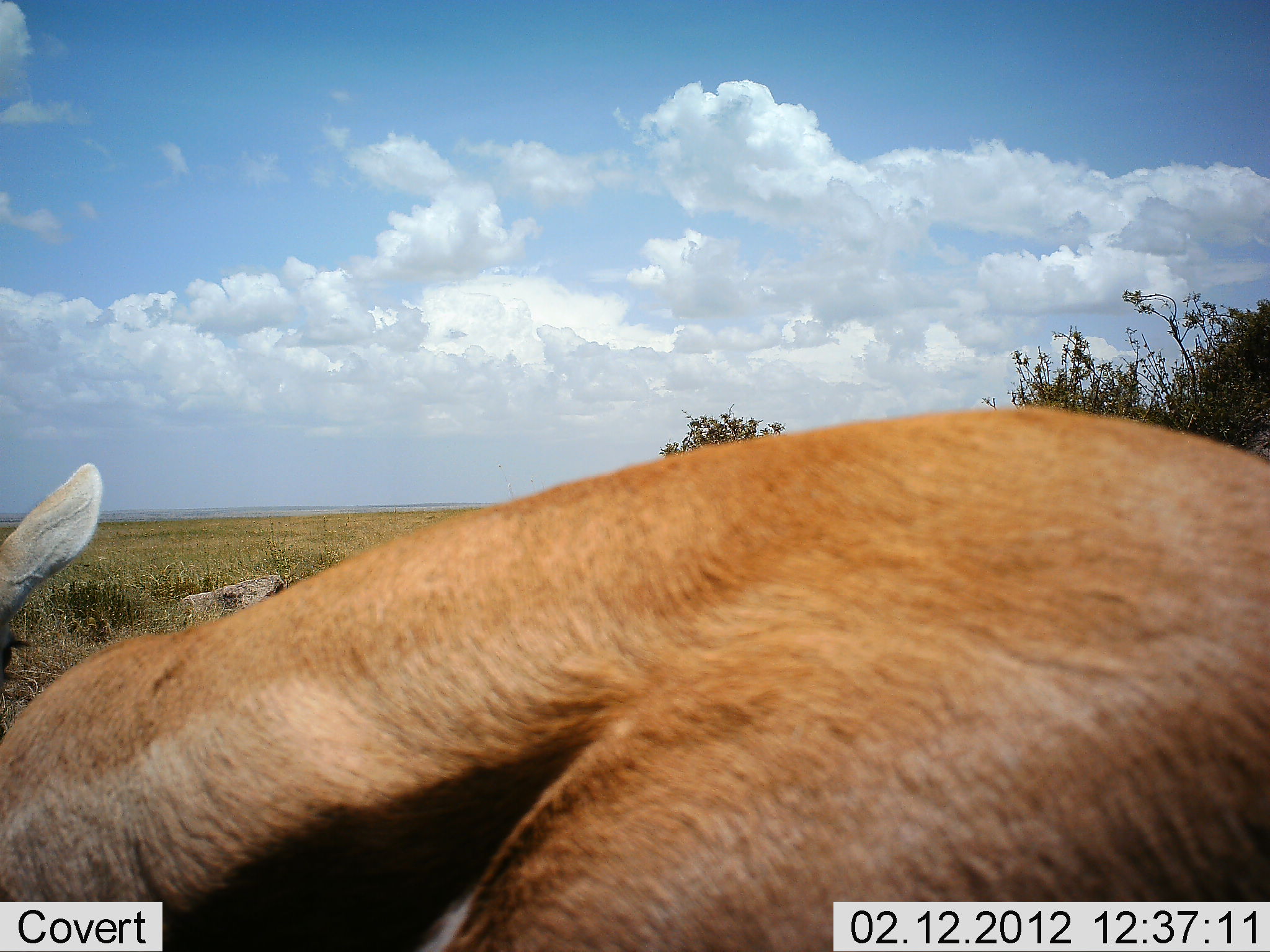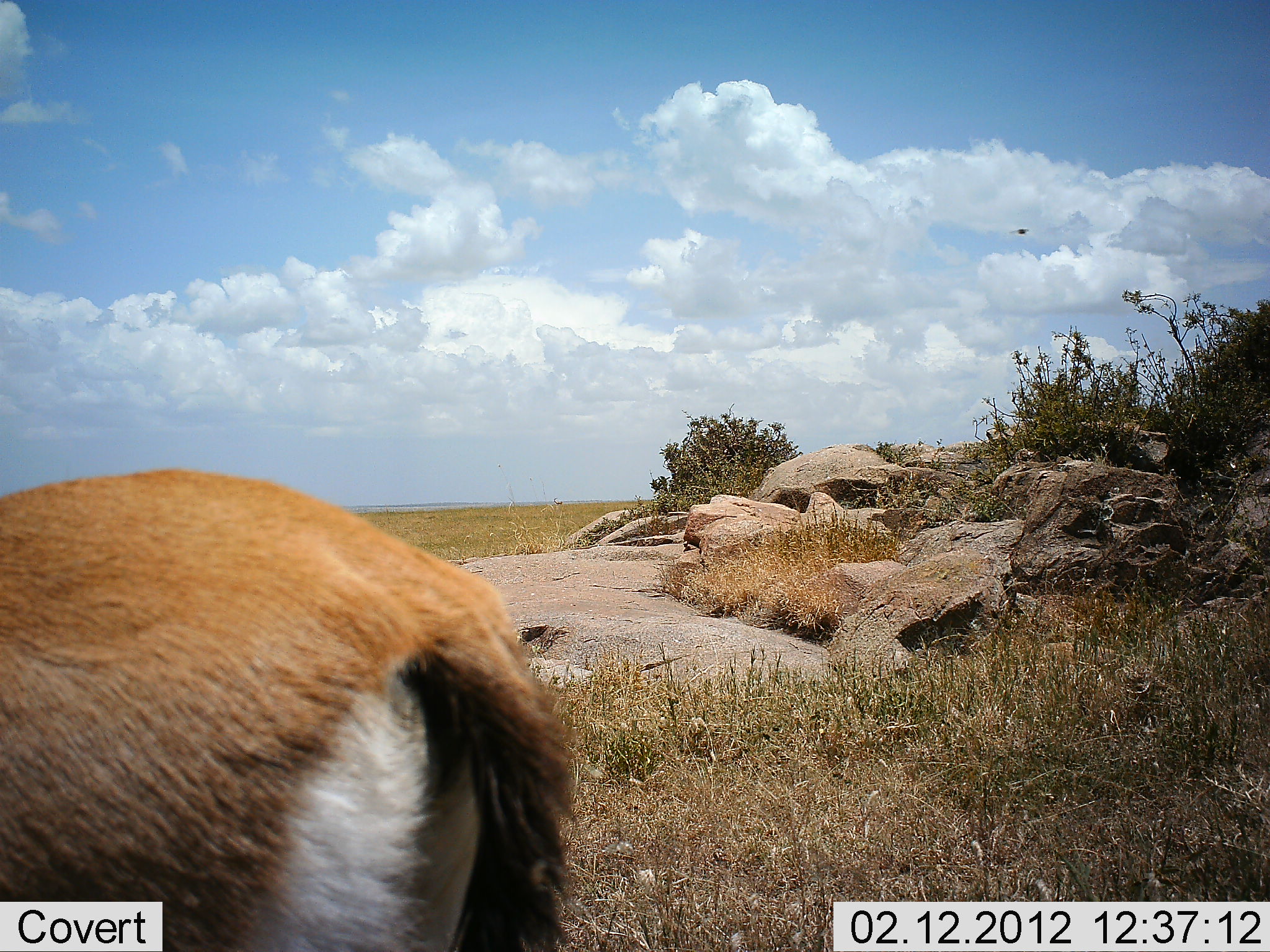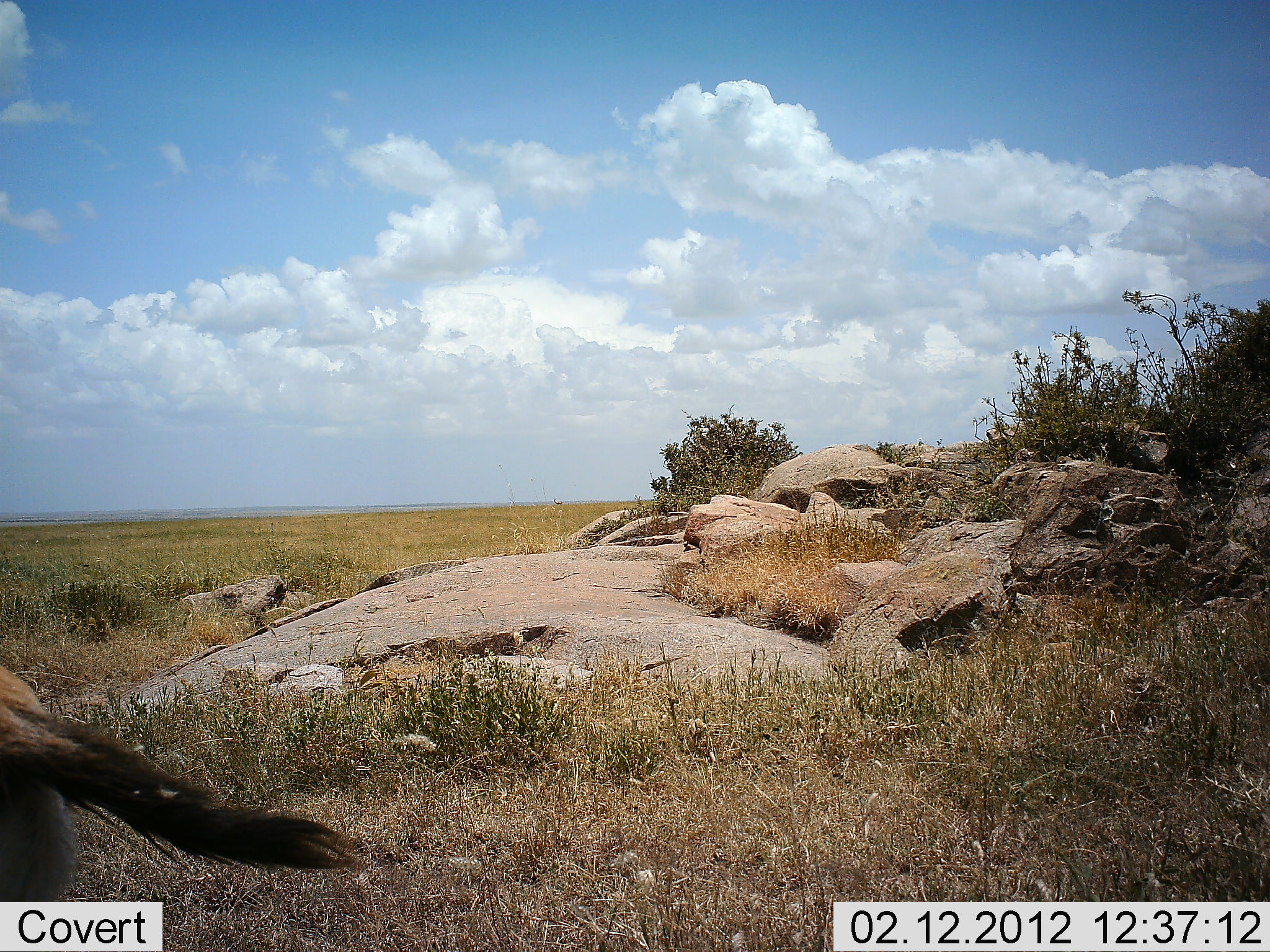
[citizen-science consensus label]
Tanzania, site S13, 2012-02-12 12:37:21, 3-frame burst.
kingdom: Animalia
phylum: Chordata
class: Mammalia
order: Artiodactyla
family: Bovidae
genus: Eudorcas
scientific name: Eudorcas thomsonii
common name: thomson's gazelle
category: gazellethomsons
Gazellethomsons (thomson's gazelle) (Eudorcas thomsonii), count 1. Behavior (volunteer vote fractions): standing 29%, resting 0%, moving 67%, interacting 0%. Young present (vote fraction): 0%. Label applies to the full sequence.